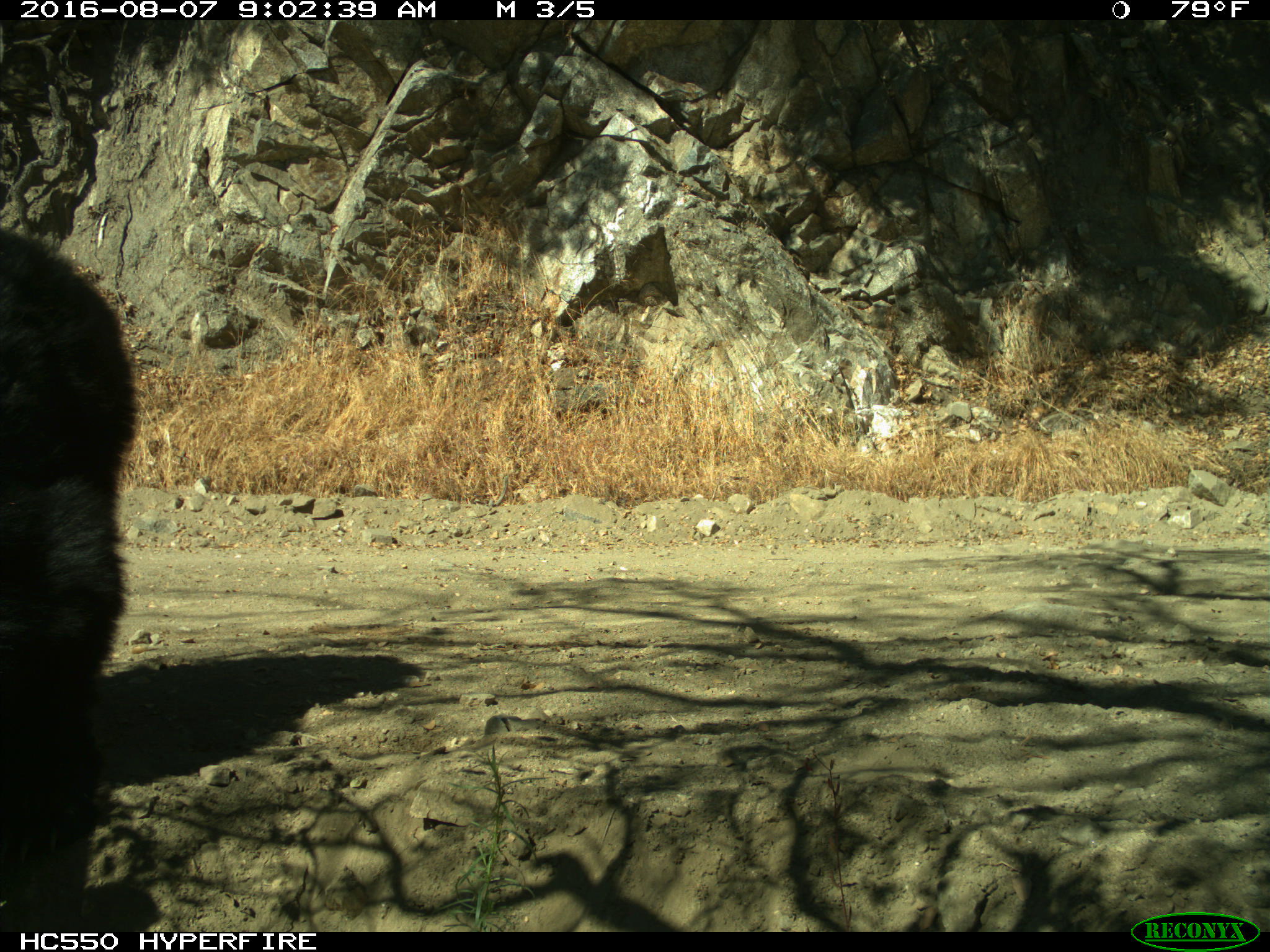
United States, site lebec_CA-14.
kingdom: Animalia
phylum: Chordata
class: Mammalia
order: Carnivora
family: Ursidae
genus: Ursus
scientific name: Ursus americanus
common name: american black bear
Ursus americanus (american black bear).